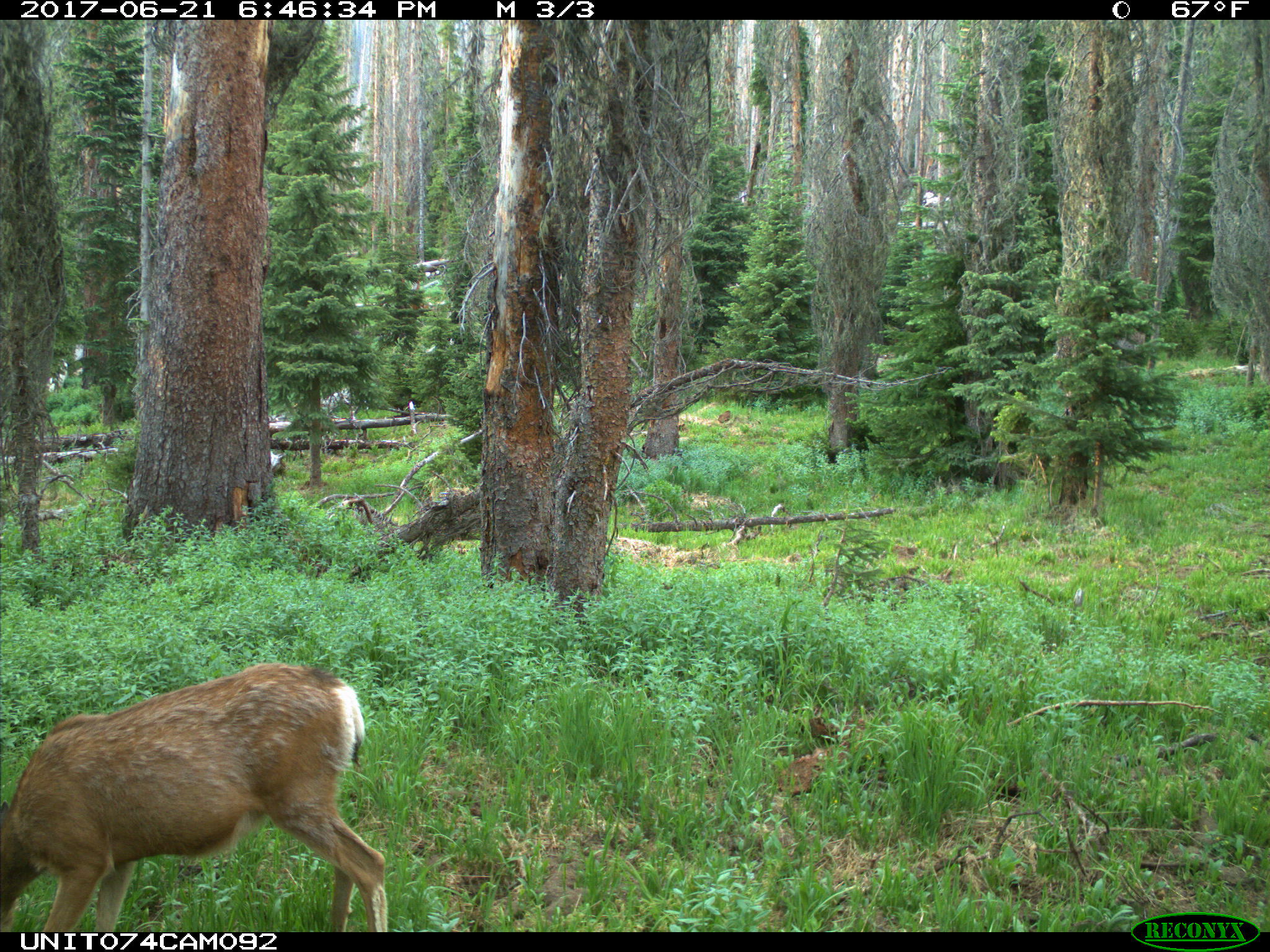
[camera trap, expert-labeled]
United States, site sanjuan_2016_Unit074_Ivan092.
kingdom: Animalia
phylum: Chordata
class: Mammalia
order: Artiodactyla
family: Cervidae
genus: Odocoileus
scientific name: Odocoileus hemionus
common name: mule deer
Odocoileus hemionus (mule deer).